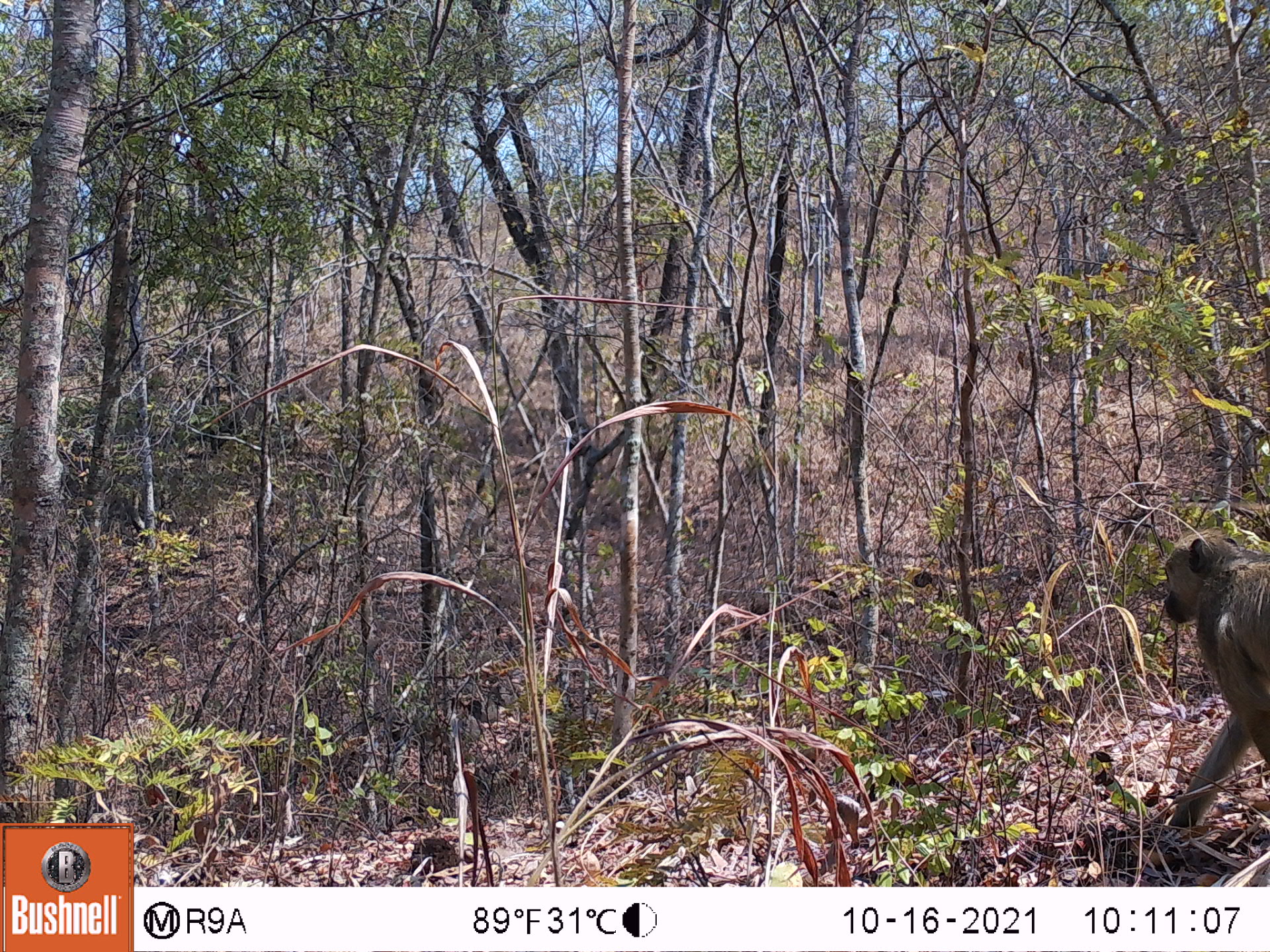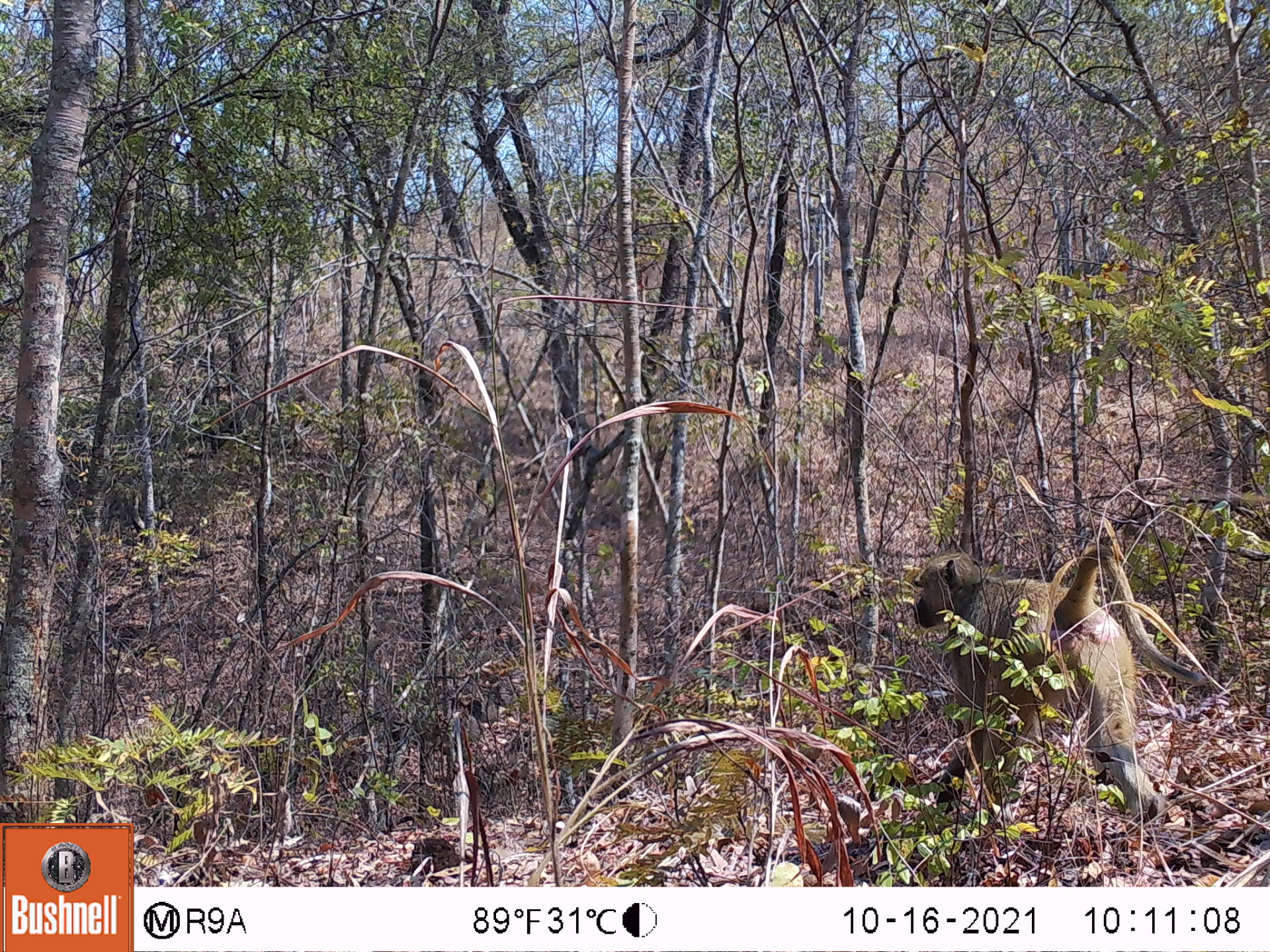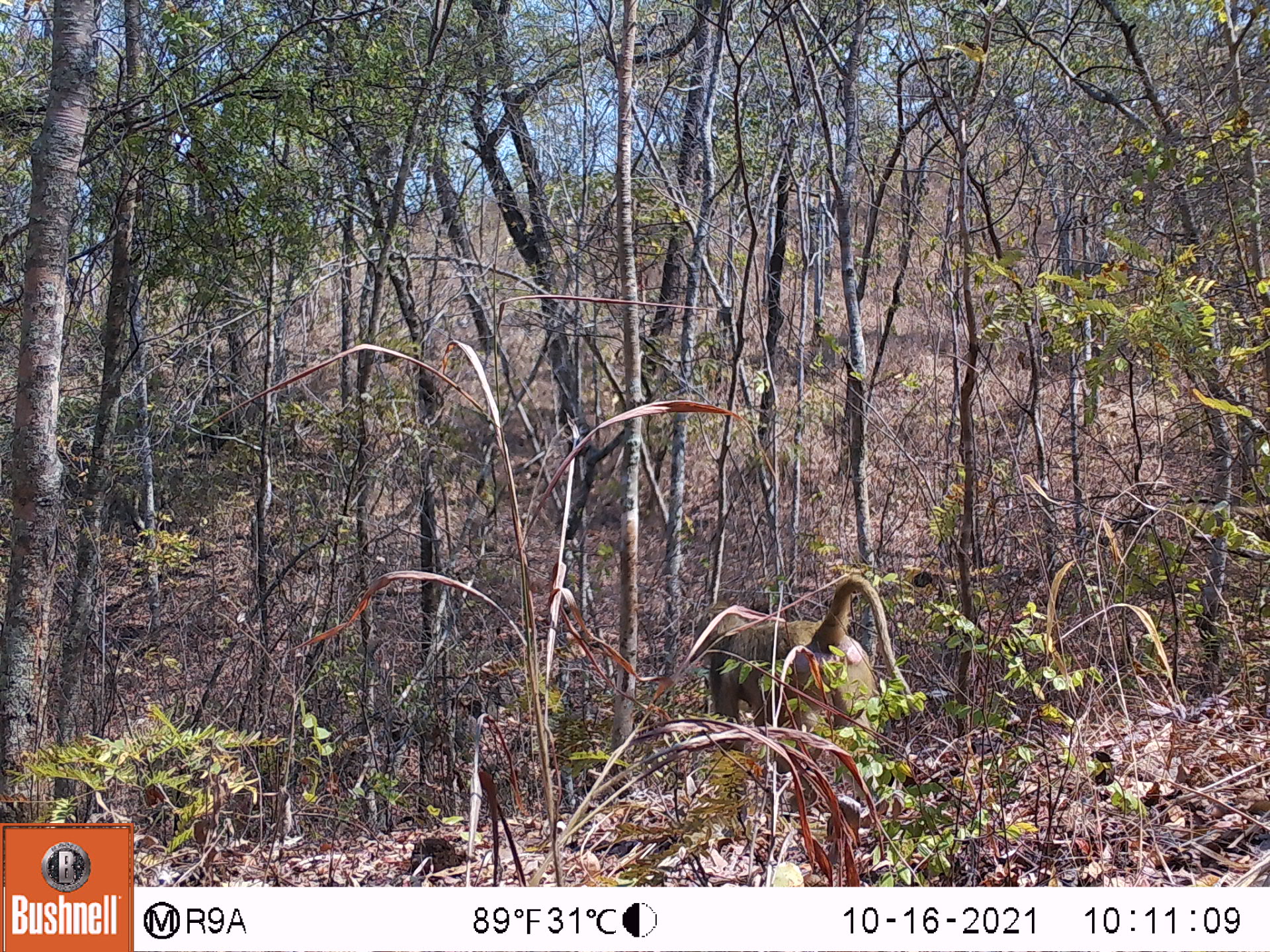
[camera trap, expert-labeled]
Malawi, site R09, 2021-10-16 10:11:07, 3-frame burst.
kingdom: Animalia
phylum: Chordata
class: Mammalia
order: Primates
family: Cercopithecidae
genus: Papio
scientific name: Papio cynocephalus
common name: yellow baboon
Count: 1.